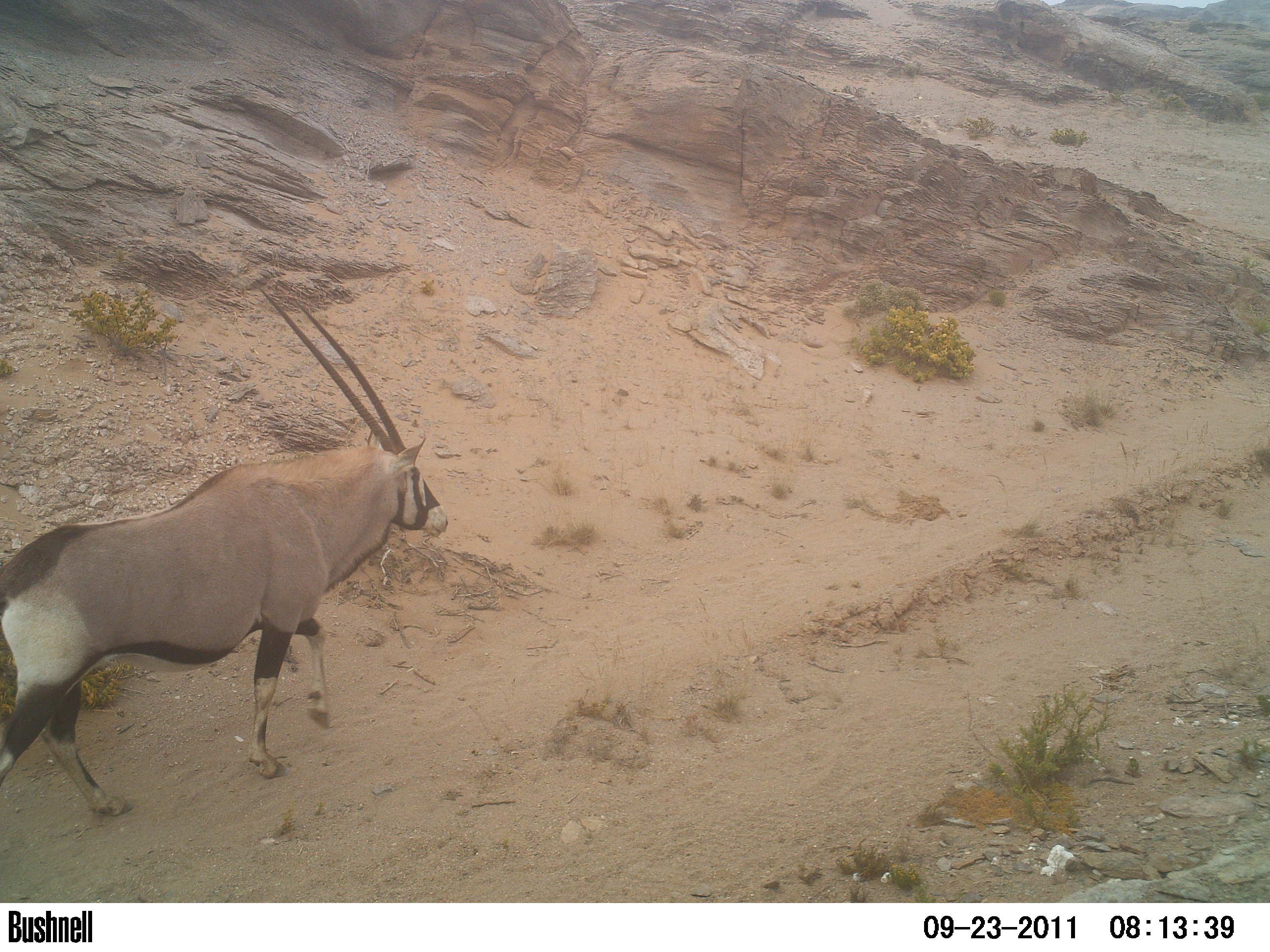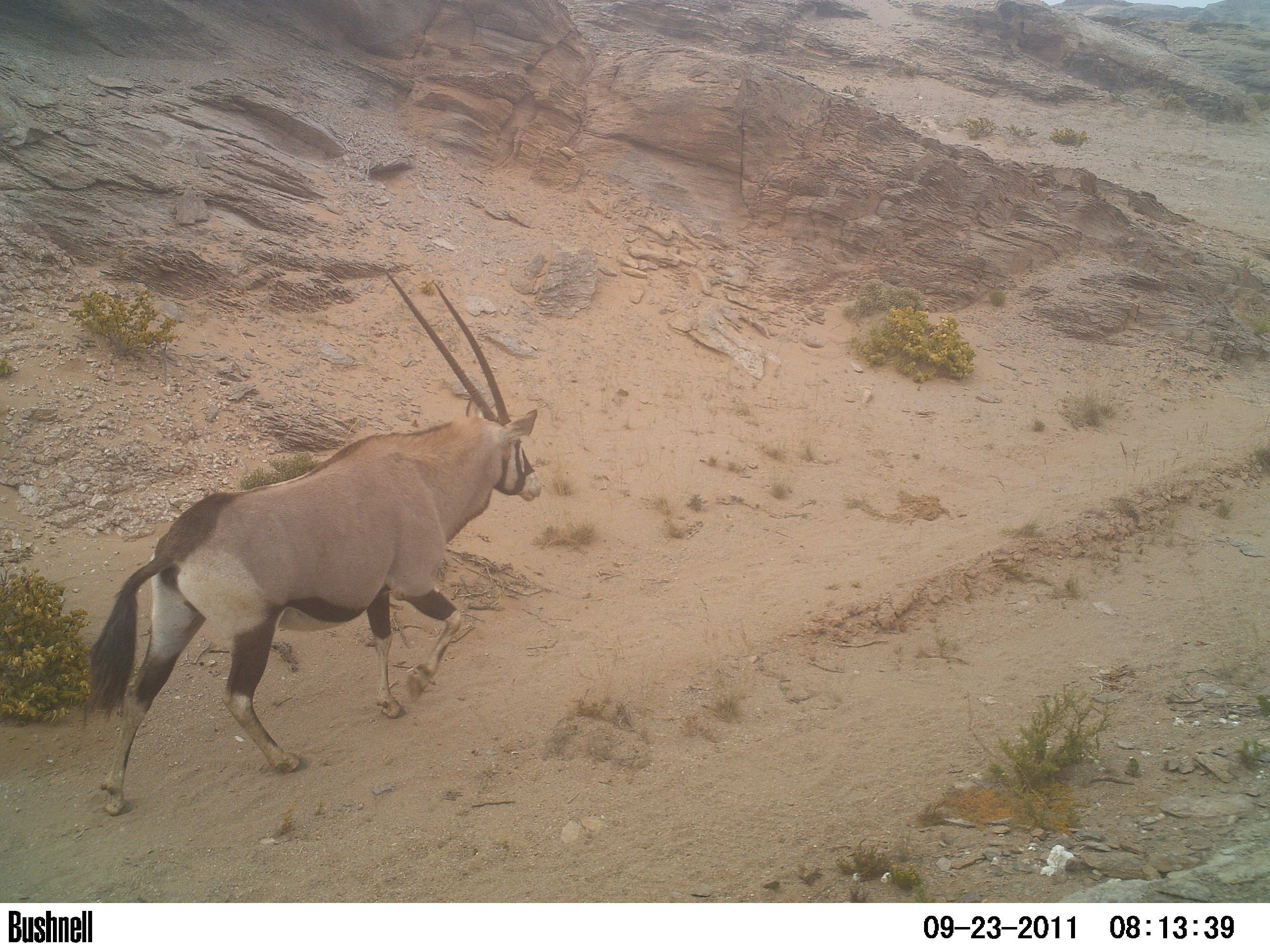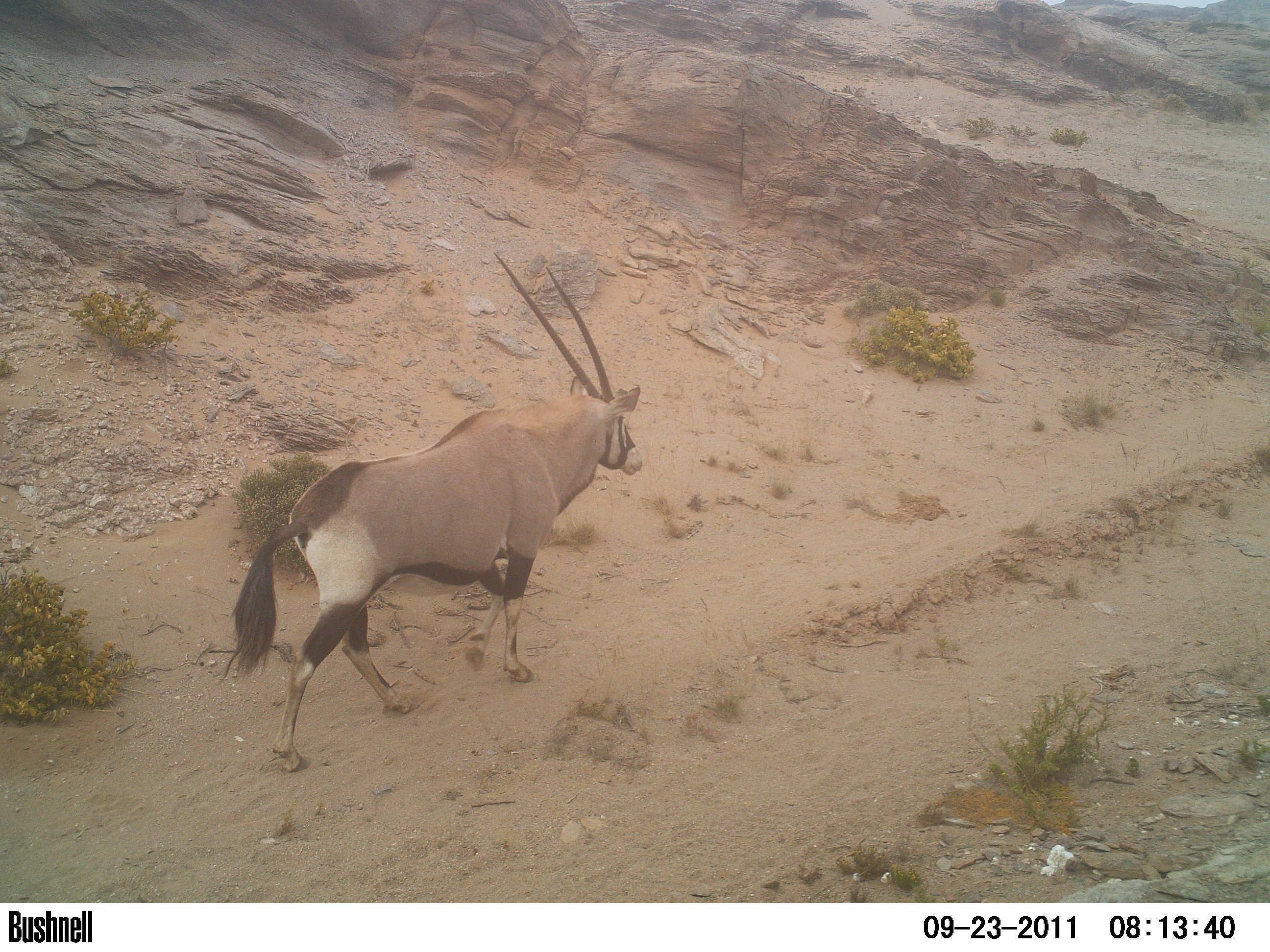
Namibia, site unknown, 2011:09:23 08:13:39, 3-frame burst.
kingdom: Animalia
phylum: Chordata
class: Mammalia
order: Artiodactyla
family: Bovidae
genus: Oryx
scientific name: Oryx gazella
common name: gemsbok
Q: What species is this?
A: Oryx gazella (gemsbok).